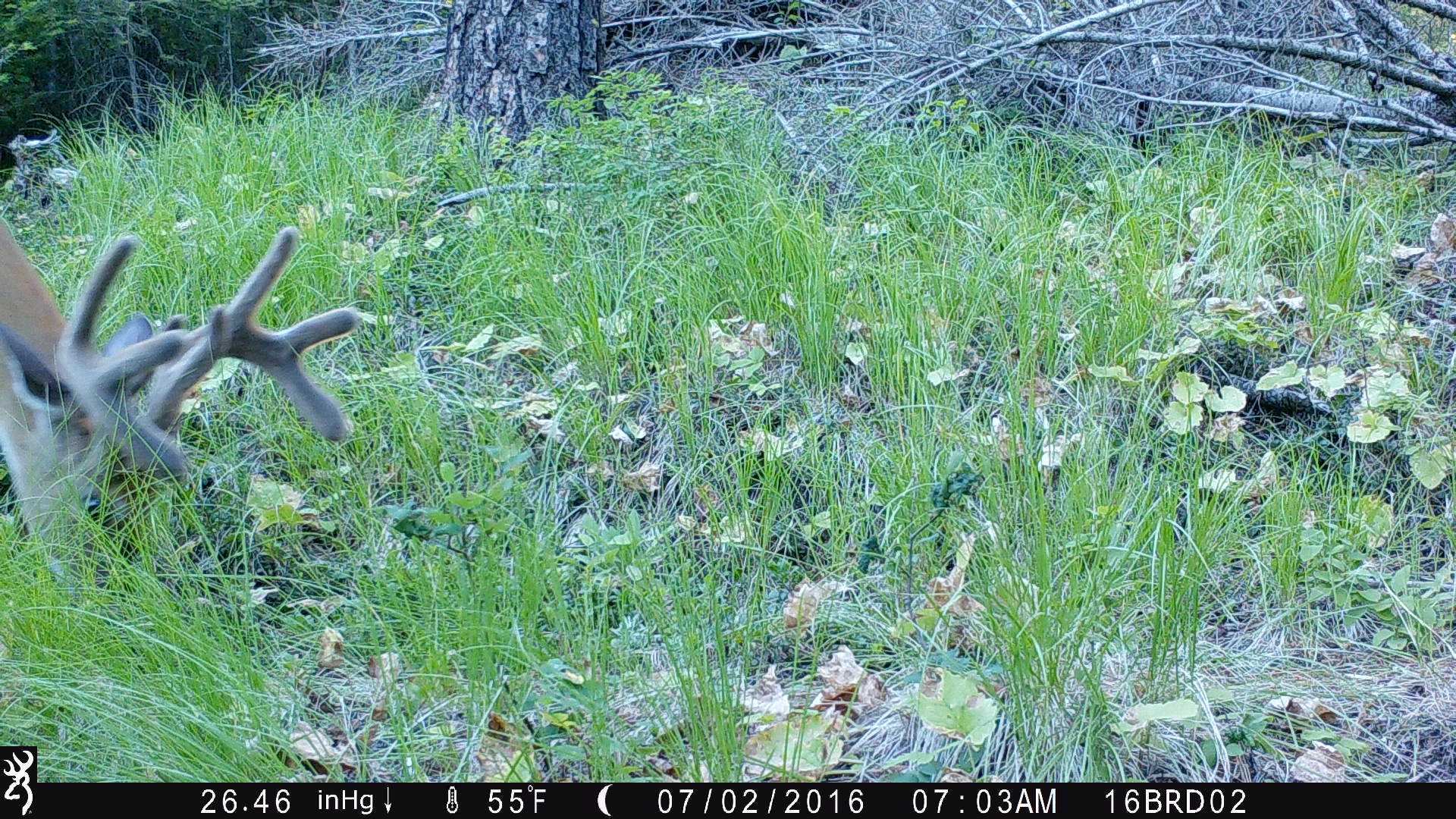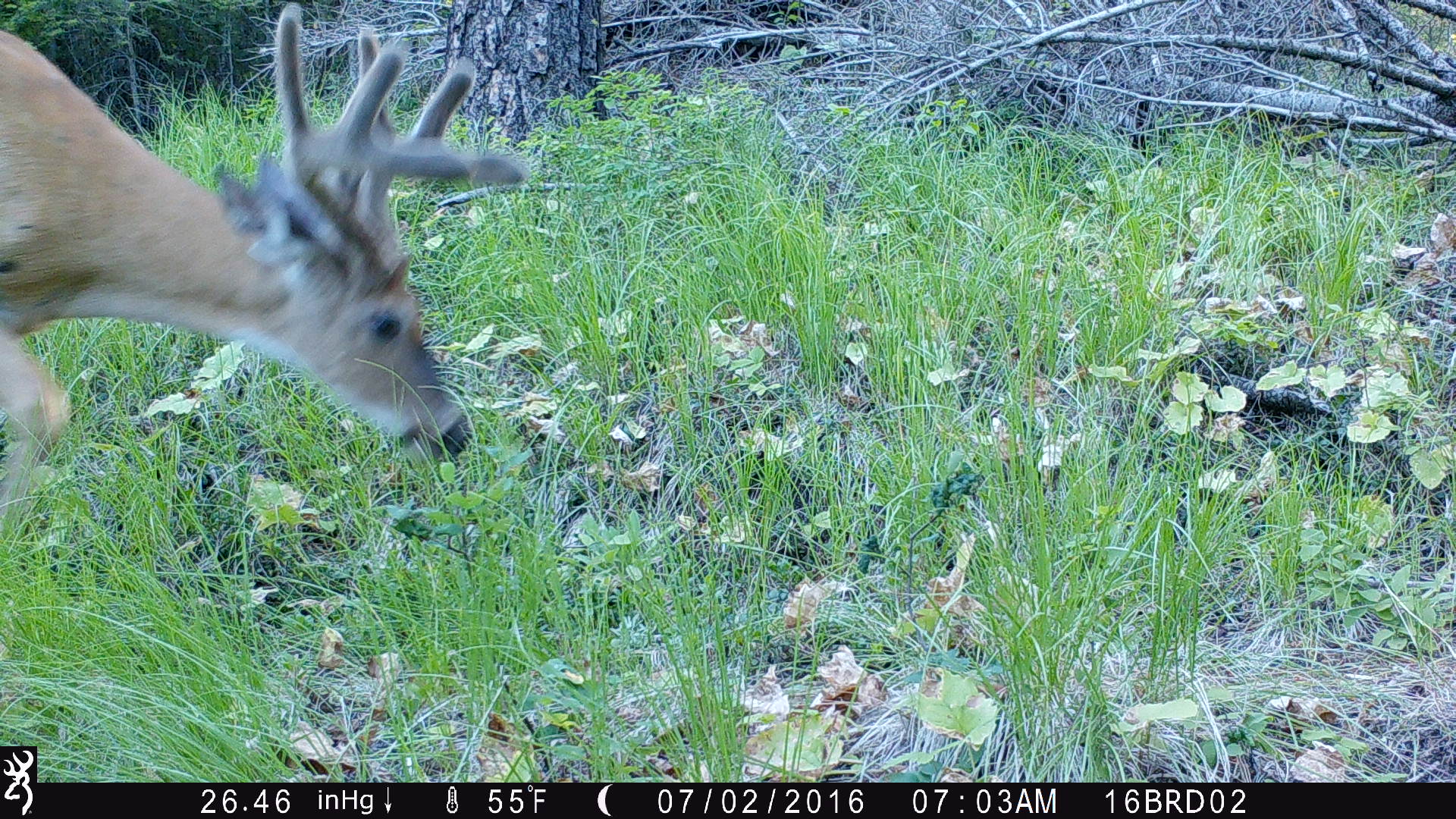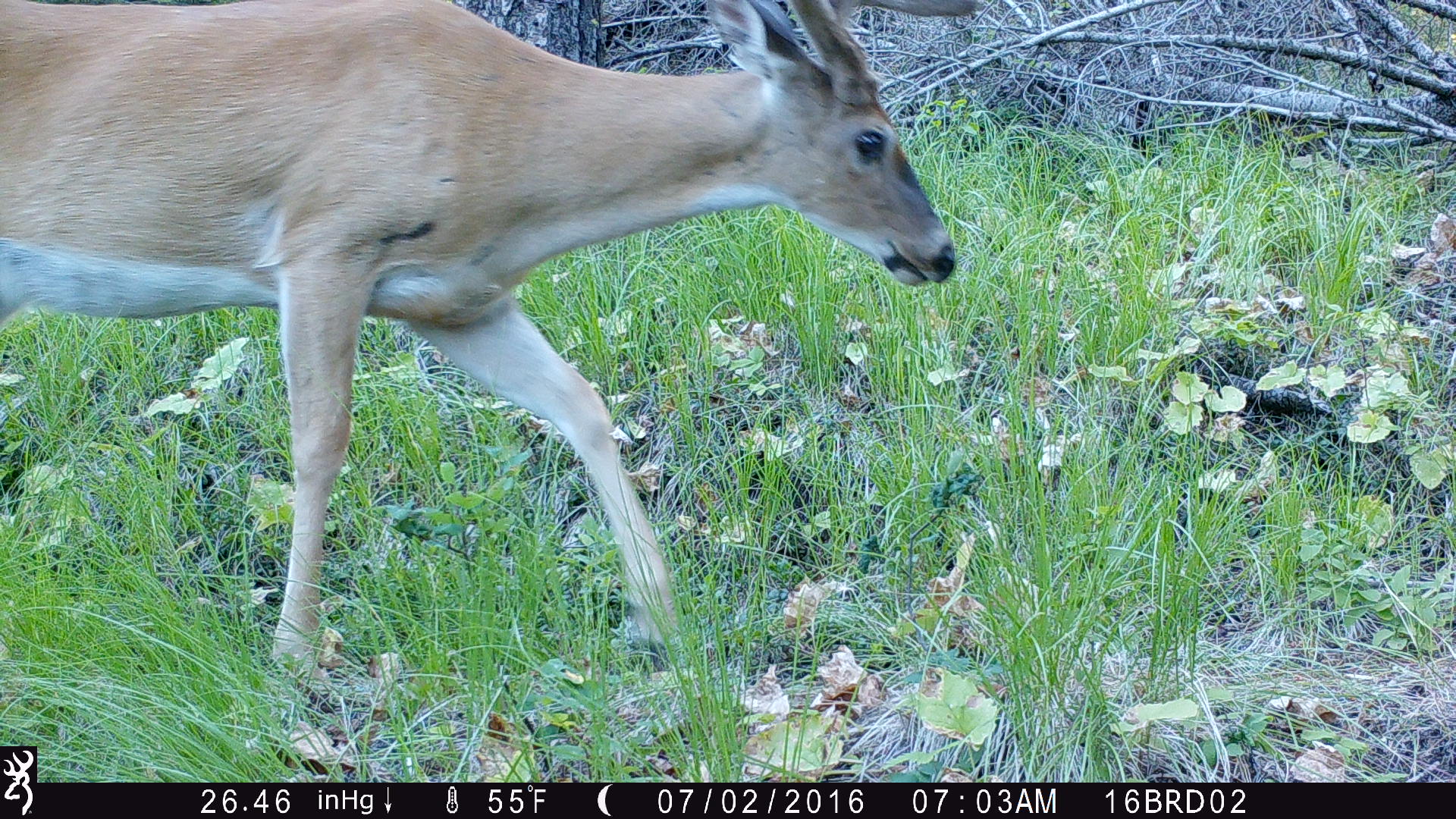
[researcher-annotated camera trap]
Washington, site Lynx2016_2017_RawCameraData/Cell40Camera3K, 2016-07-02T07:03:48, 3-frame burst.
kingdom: Animalia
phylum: Chordata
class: Mammalia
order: Artiodactyla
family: Cervidae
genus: Odocoileus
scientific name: Odocoileus virginianus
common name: white-tailed deer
Odocoileus virginianus (white-tailed deer). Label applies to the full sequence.